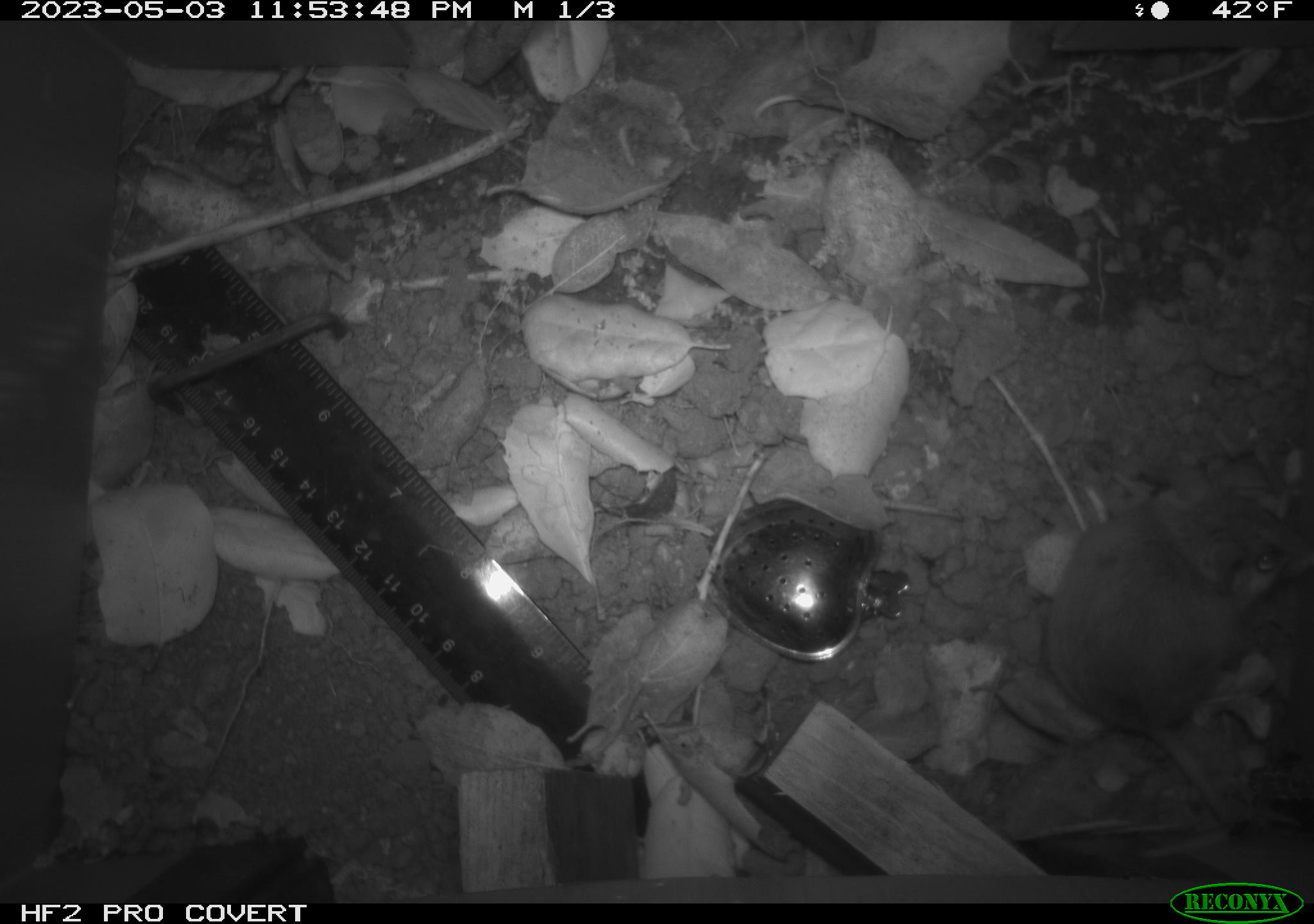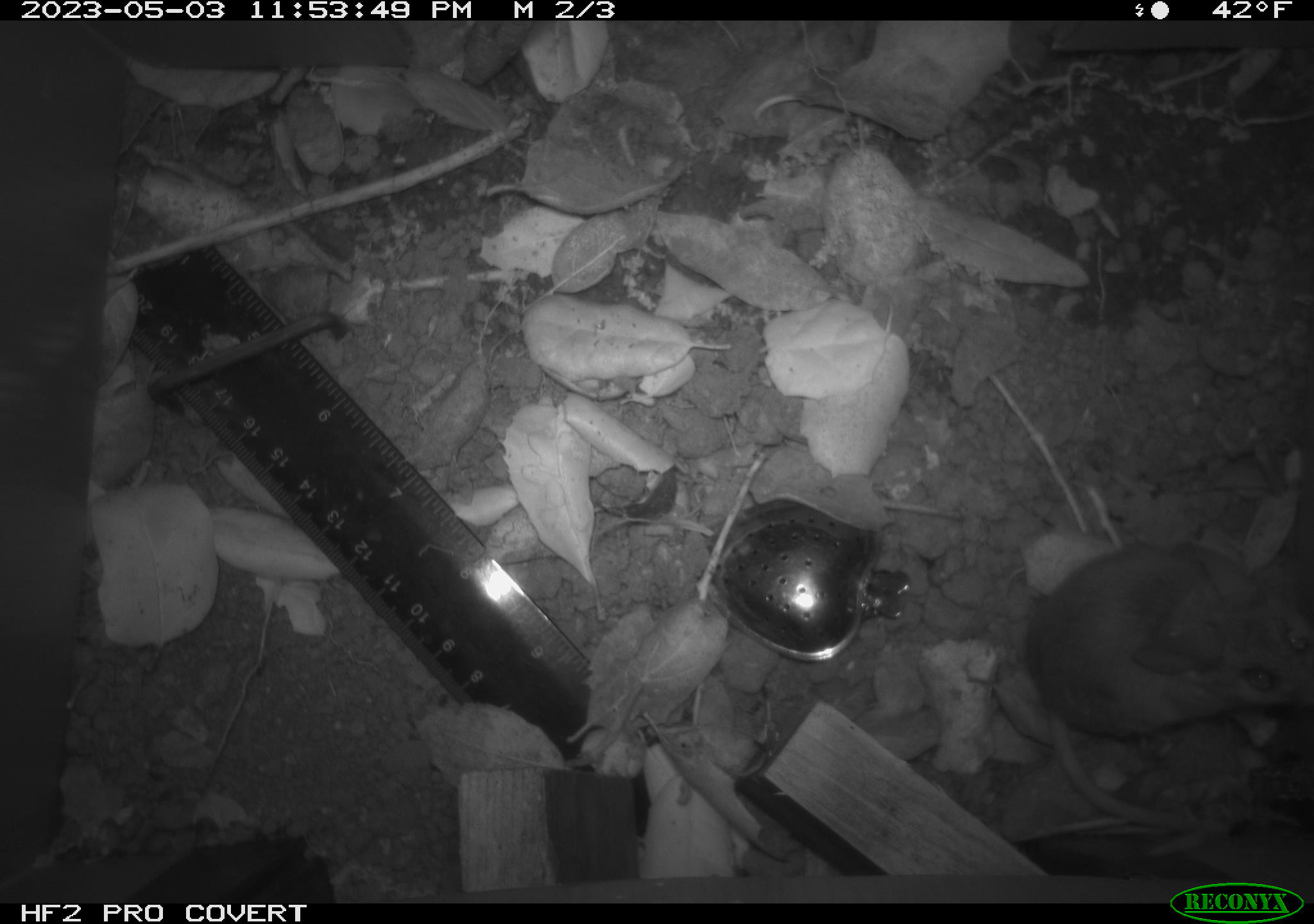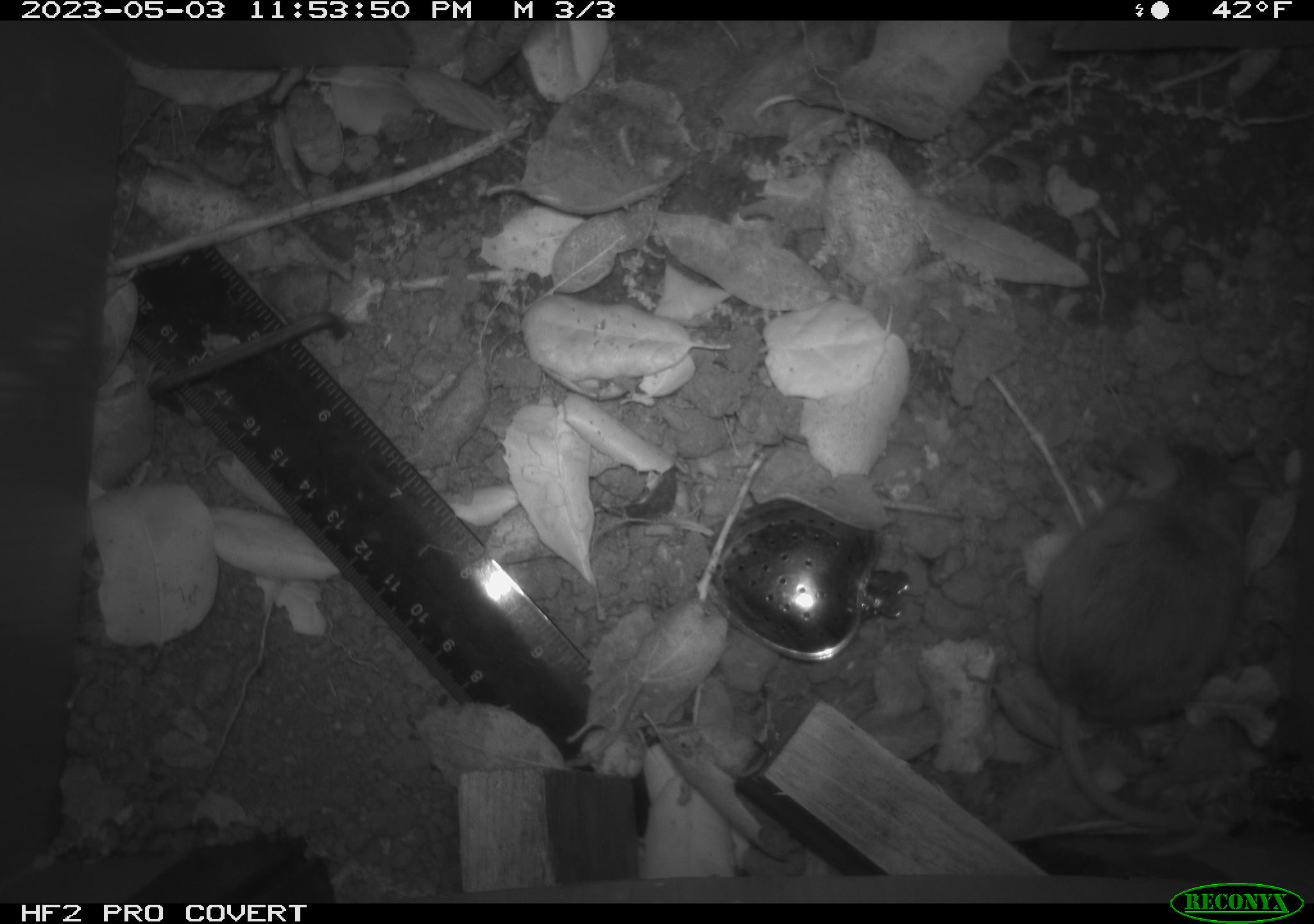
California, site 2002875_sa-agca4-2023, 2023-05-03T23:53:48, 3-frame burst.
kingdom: Animalia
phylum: Chordata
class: Mammalia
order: Rodentia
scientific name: Rodentia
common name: mouse species